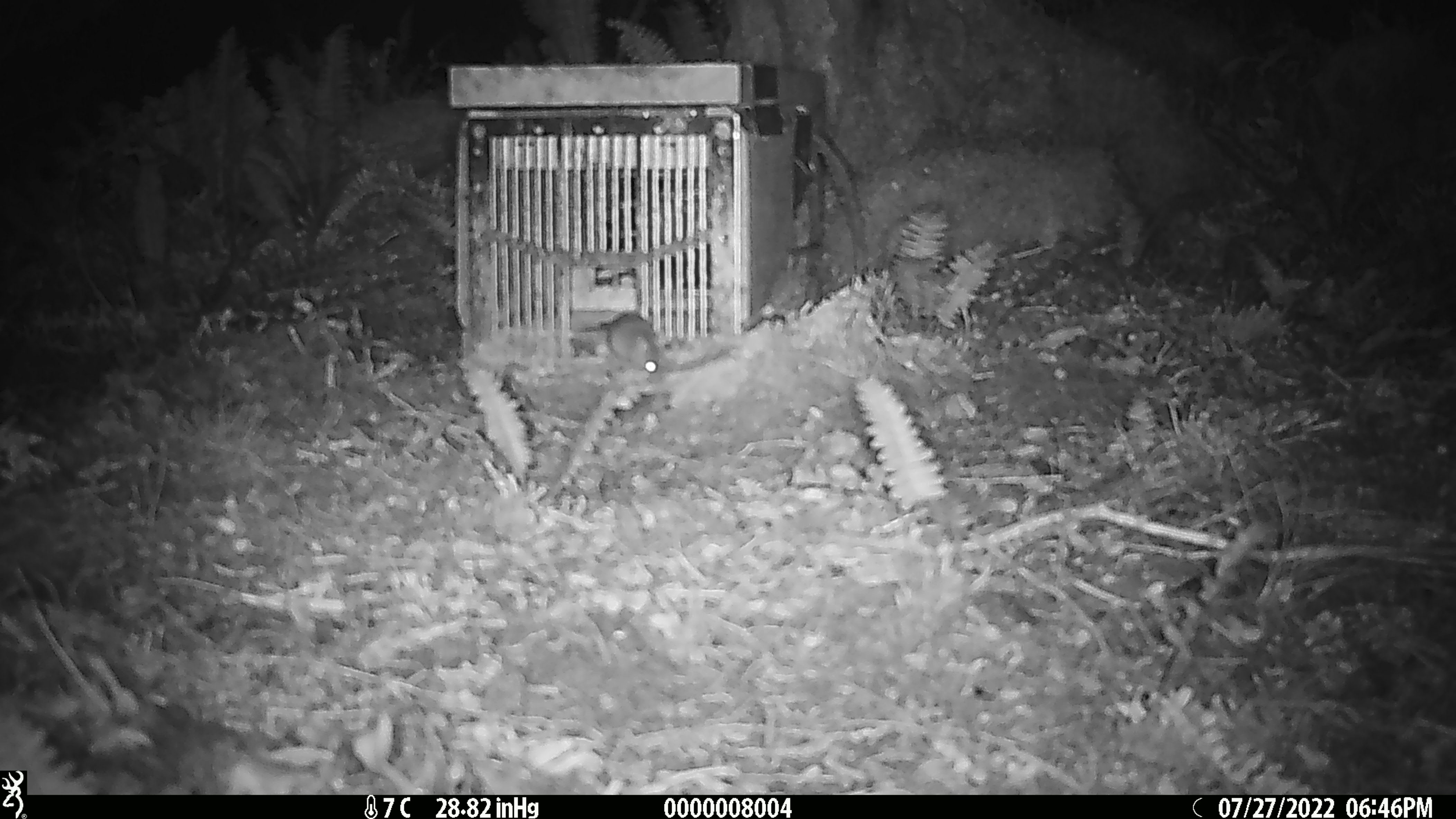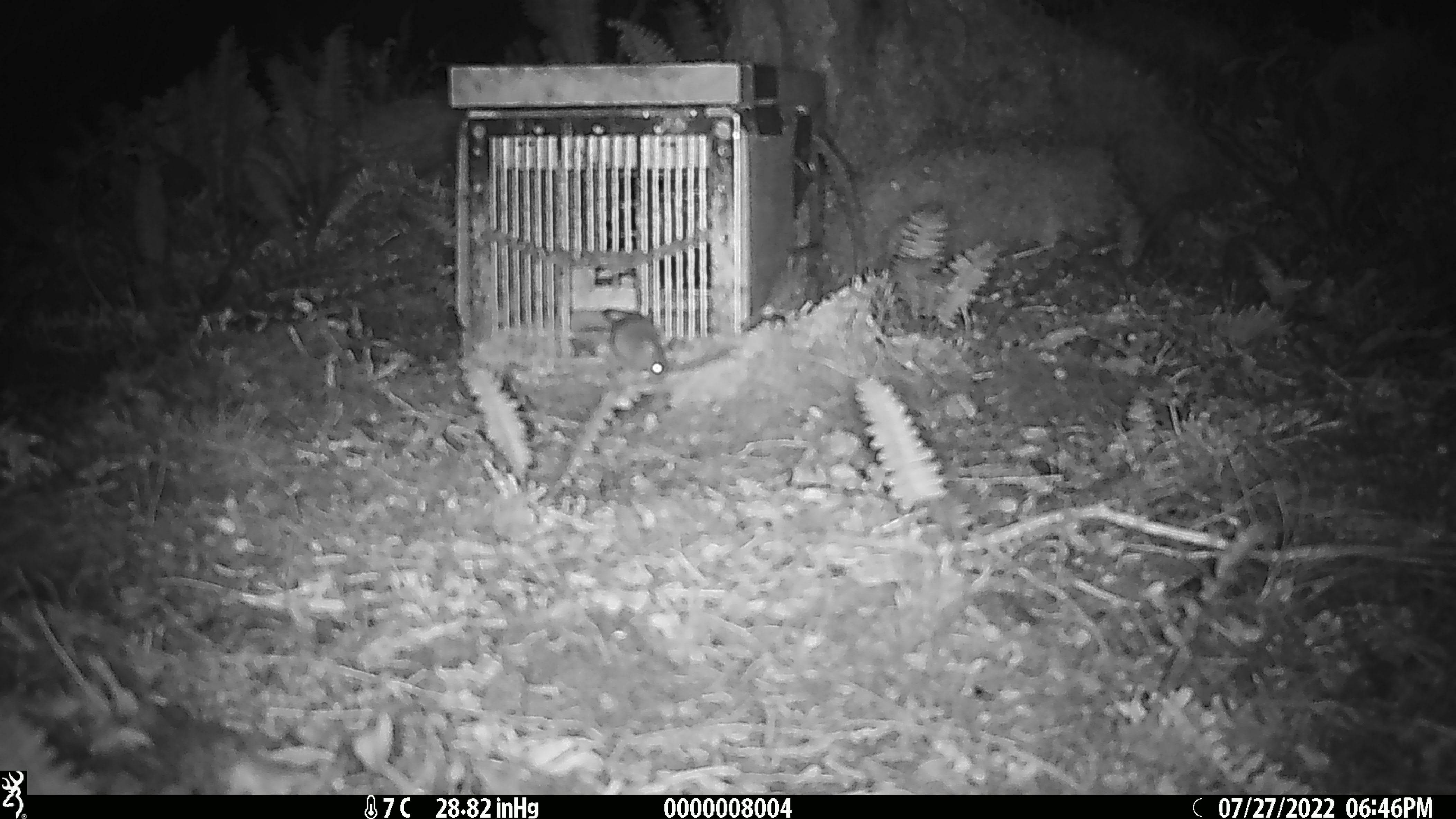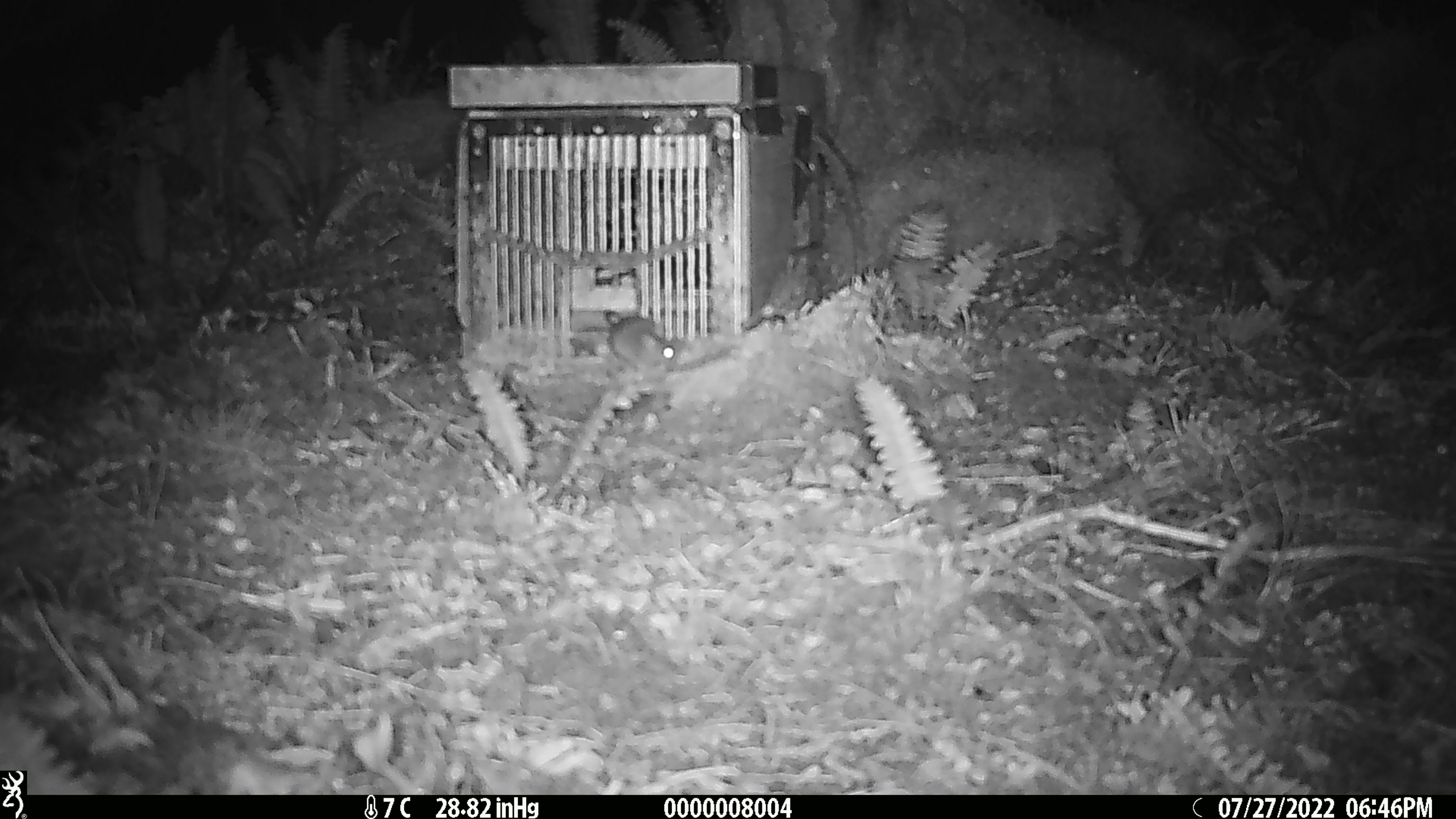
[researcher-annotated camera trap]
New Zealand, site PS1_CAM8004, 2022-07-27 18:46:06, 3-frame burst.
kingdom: Animalia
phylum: Chordata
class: Mammalia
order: Rodentia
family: Muridae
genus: Mus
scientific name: Mus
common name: mouse